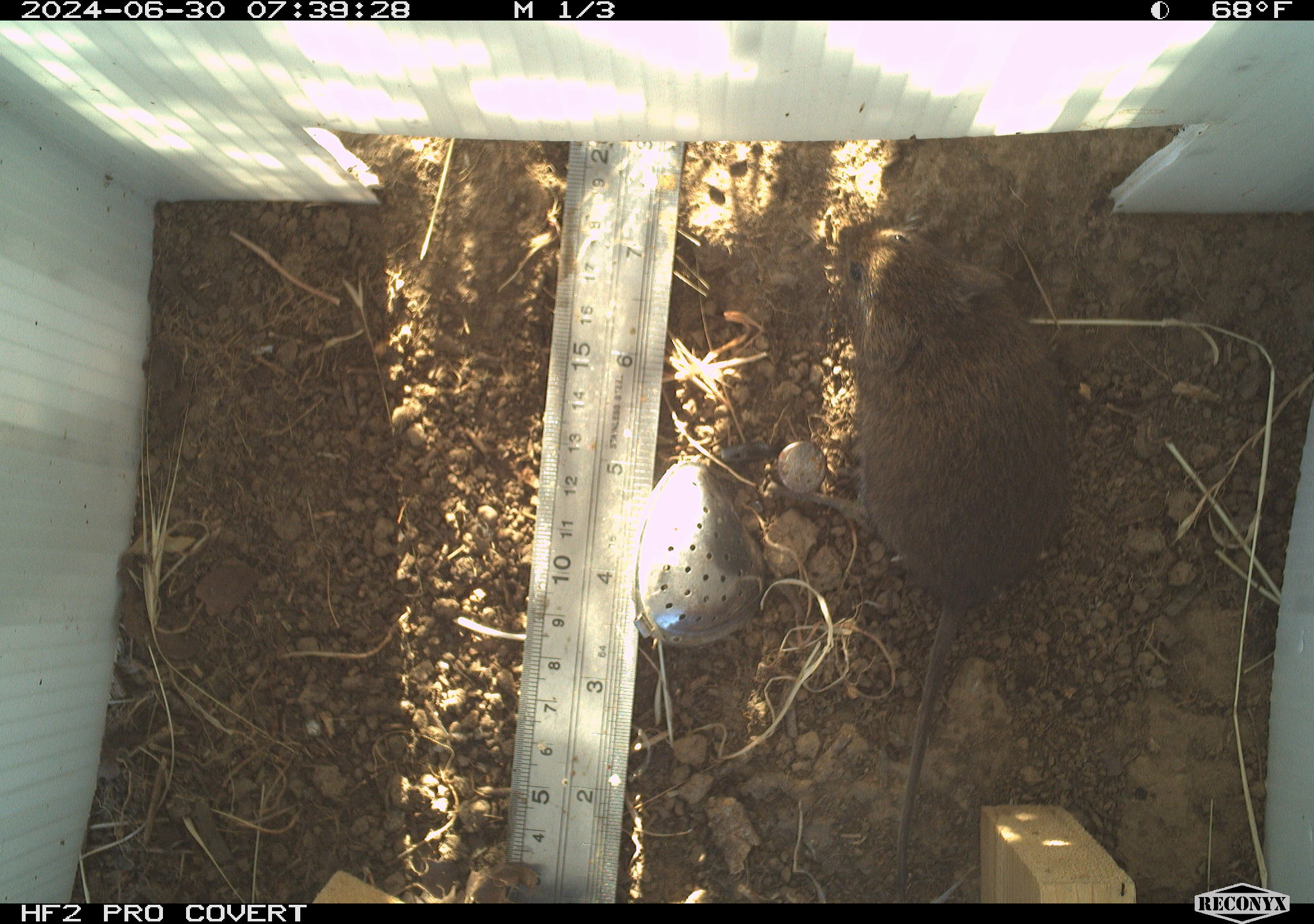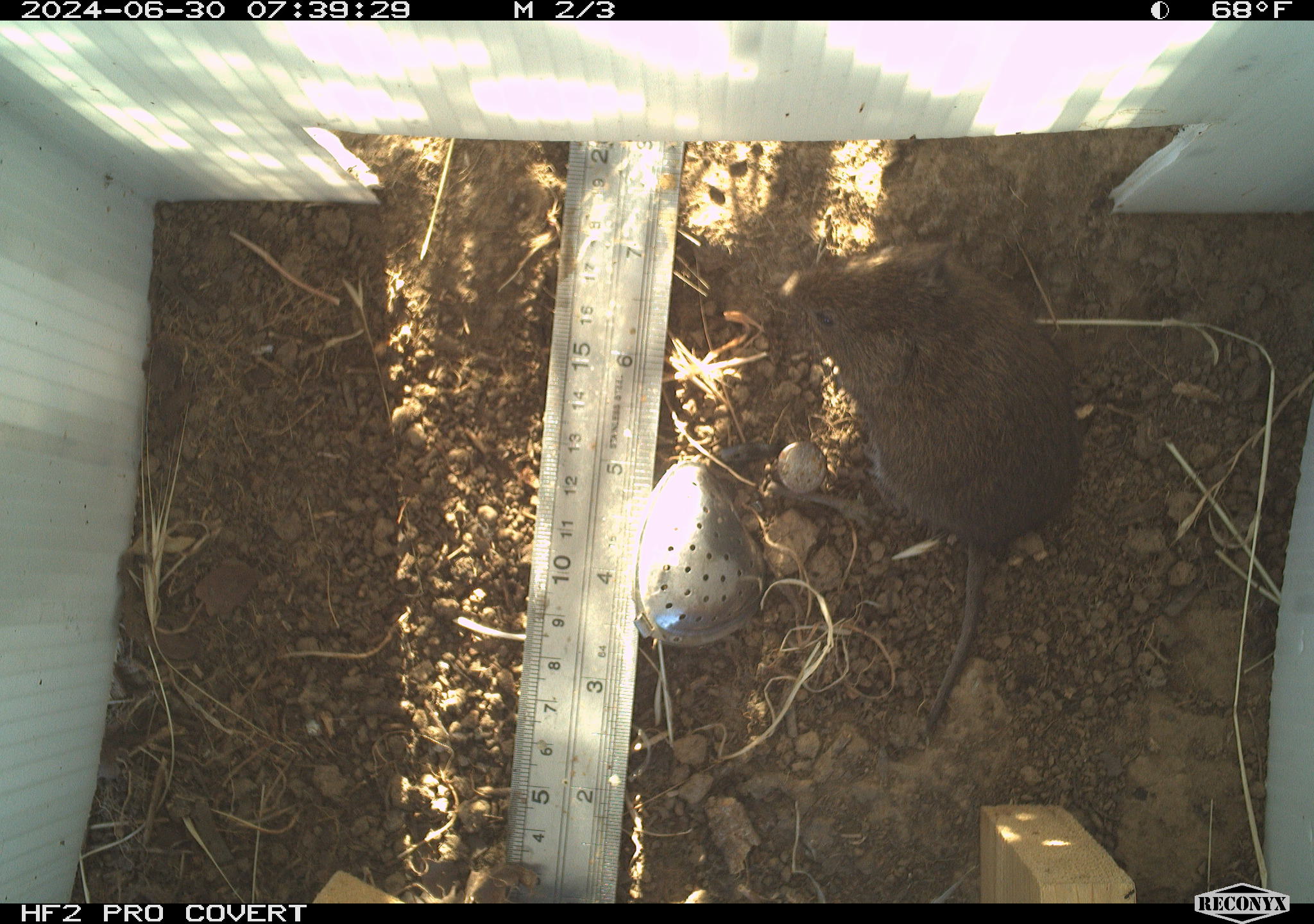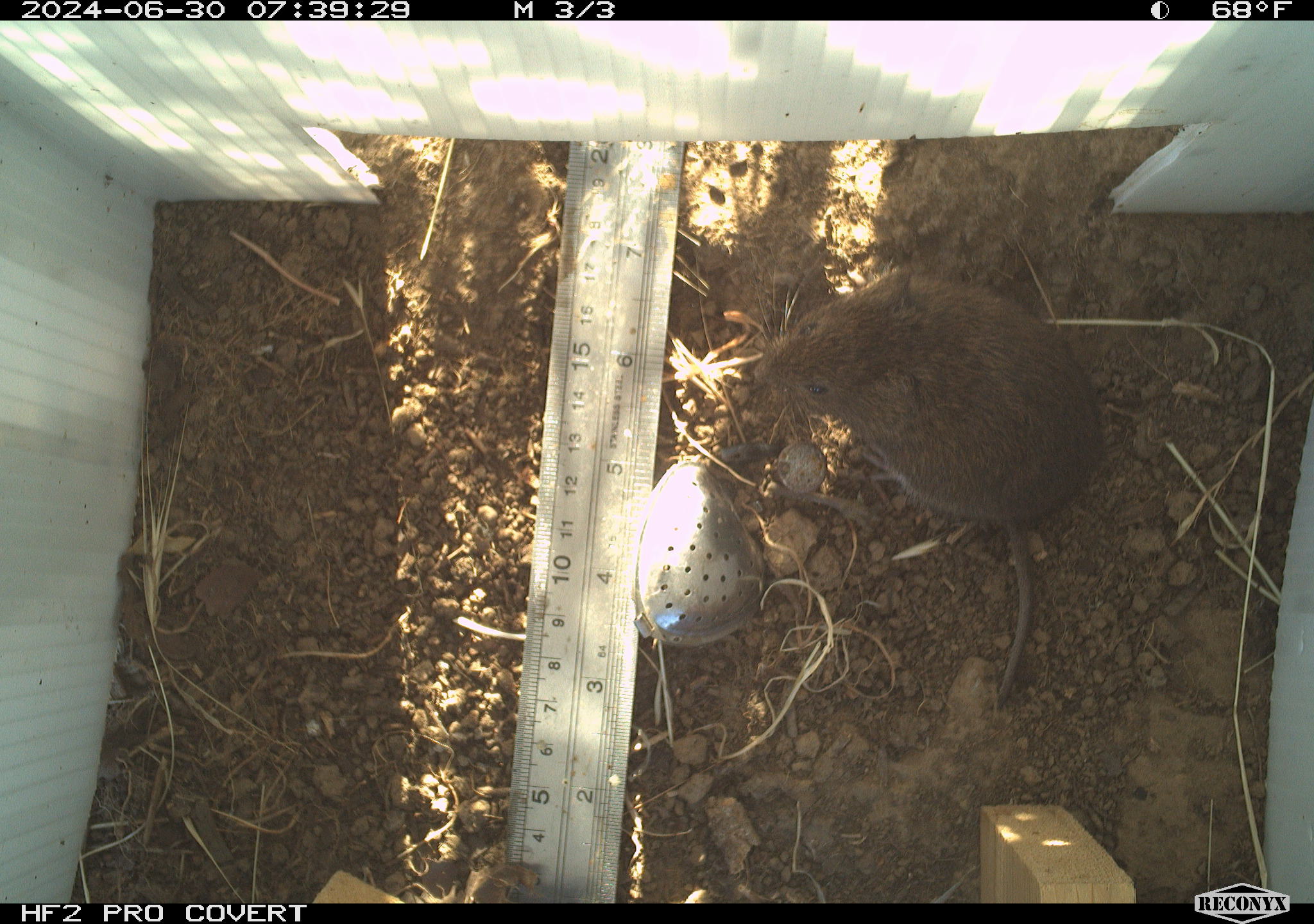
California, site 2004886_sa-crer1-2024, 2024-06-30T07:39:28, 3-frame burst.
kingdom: Animalia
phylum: Chordata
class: Mammalia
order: Rodentia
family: Cricetidae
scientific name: Arvicolinae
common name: voles, lemmings, and muskrats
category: arvicolinae subfamily